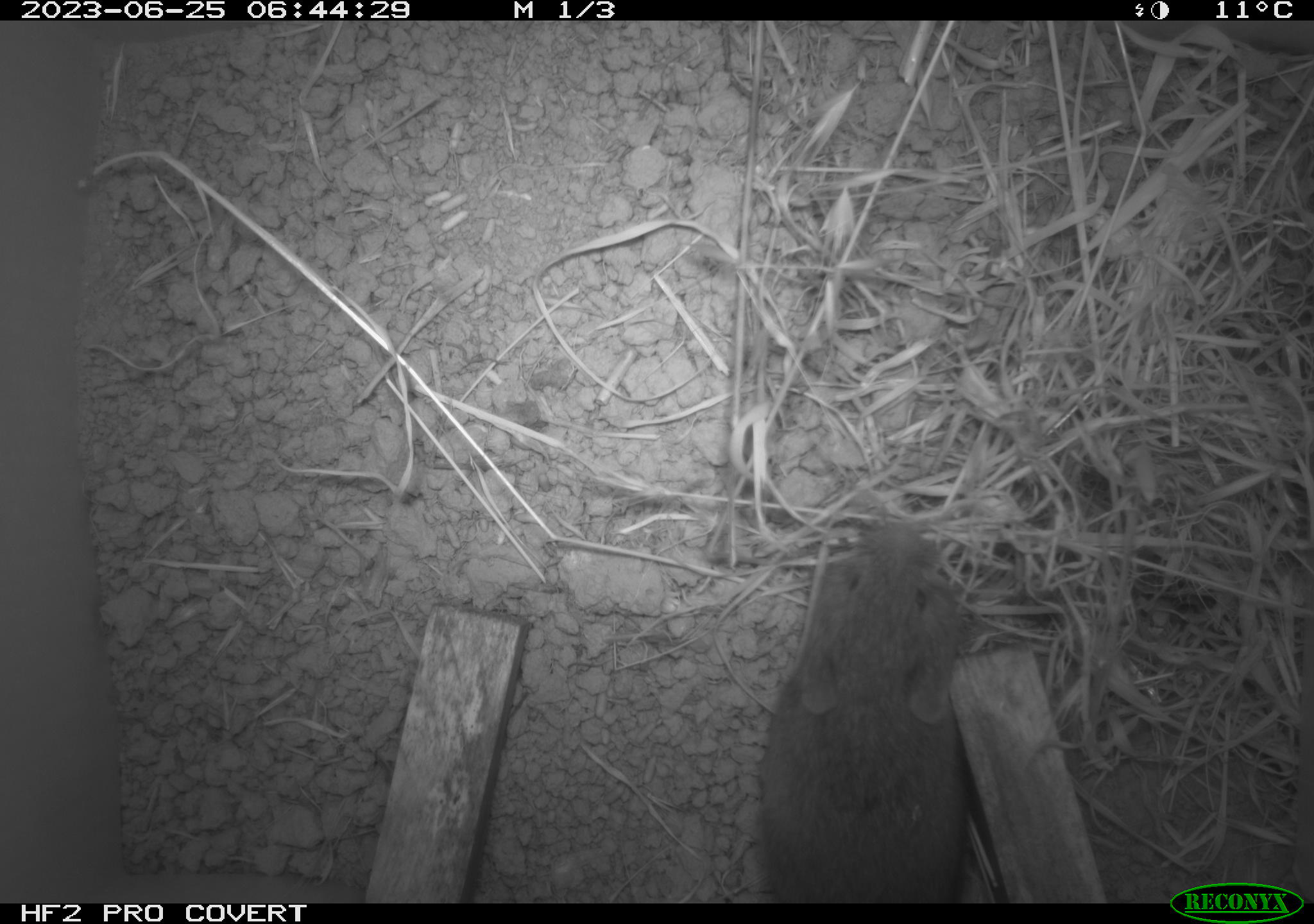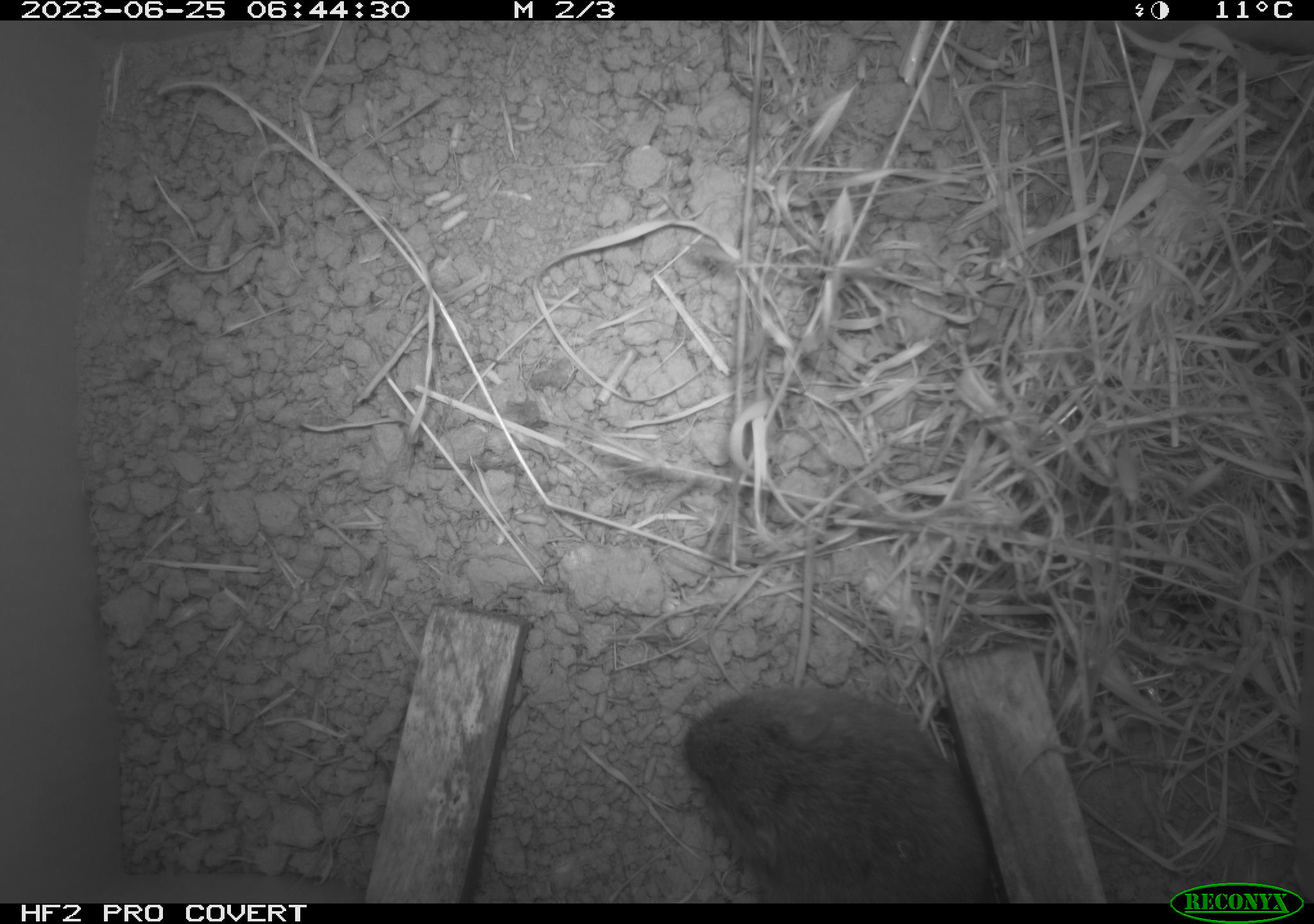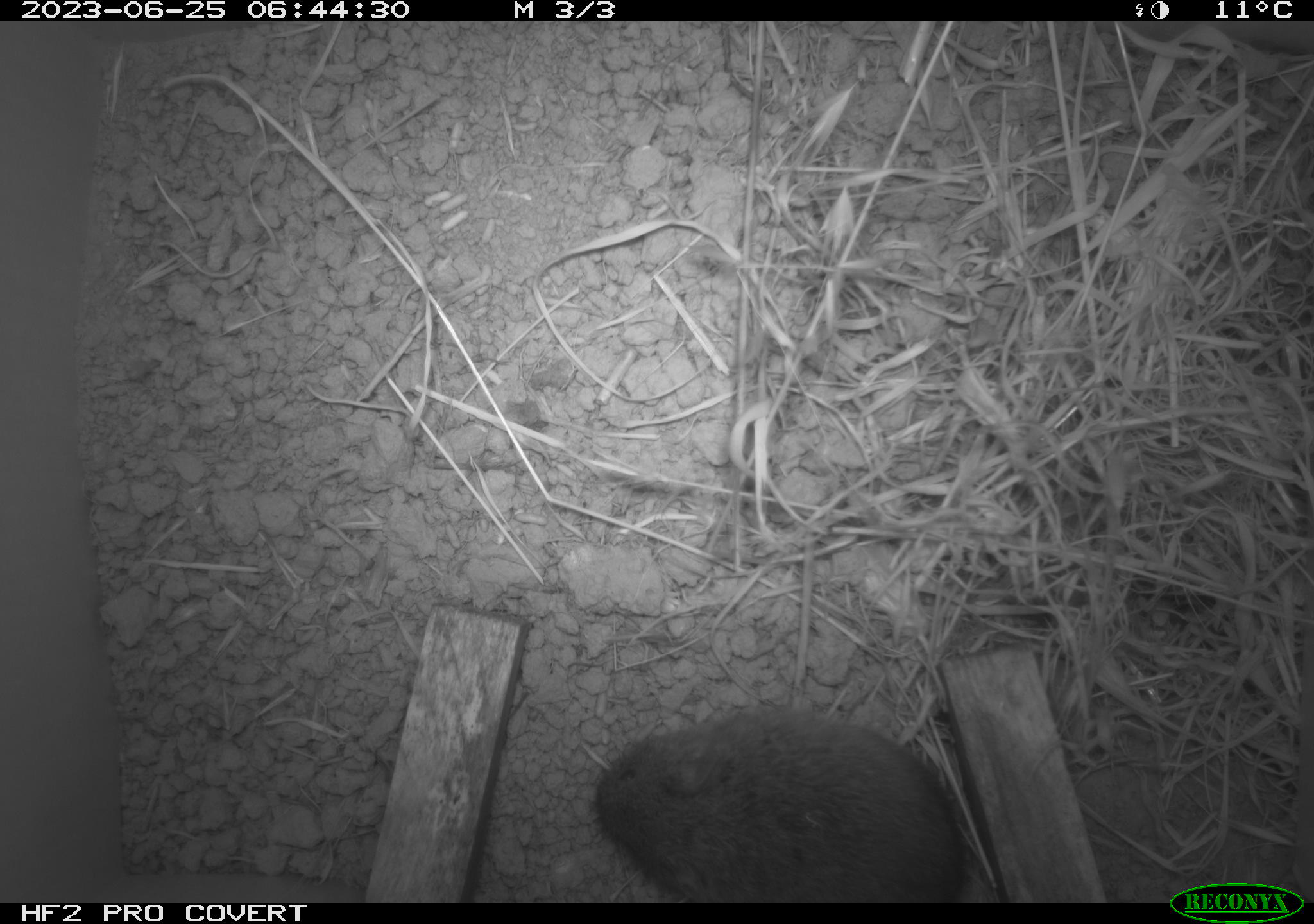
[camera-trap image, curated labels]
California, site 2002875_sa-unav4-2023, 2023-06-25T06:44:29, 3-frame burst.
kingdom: Animalia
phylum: Chordata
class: Mammalia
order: Rodentia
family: Cricetidae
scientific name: Arvicolinae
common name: voles, lemmings, and muskrats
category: arvicolinae subfamily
Arvicolinae subfamily (voles, lemmings, and muskrats) (Arvicolinae).